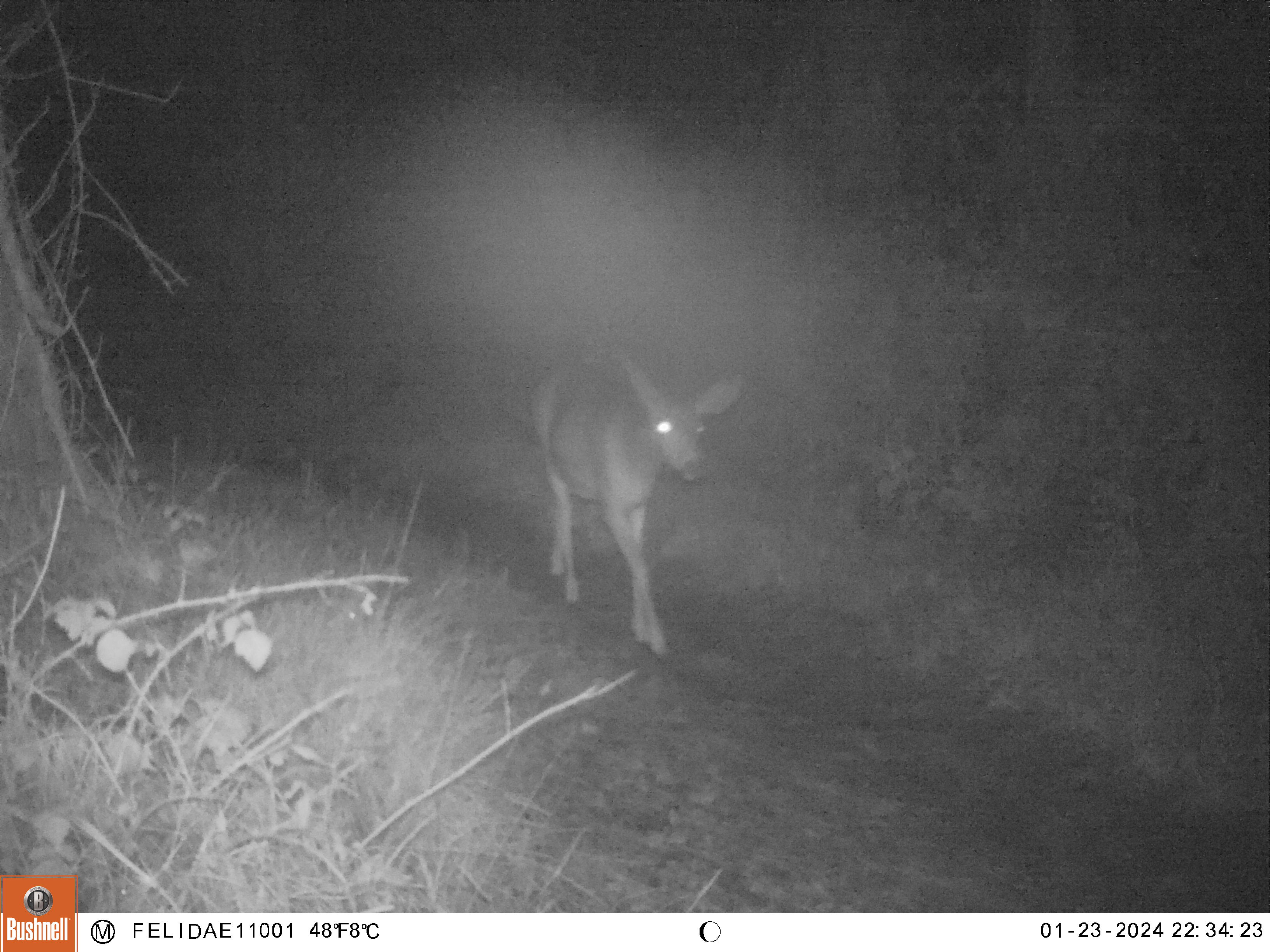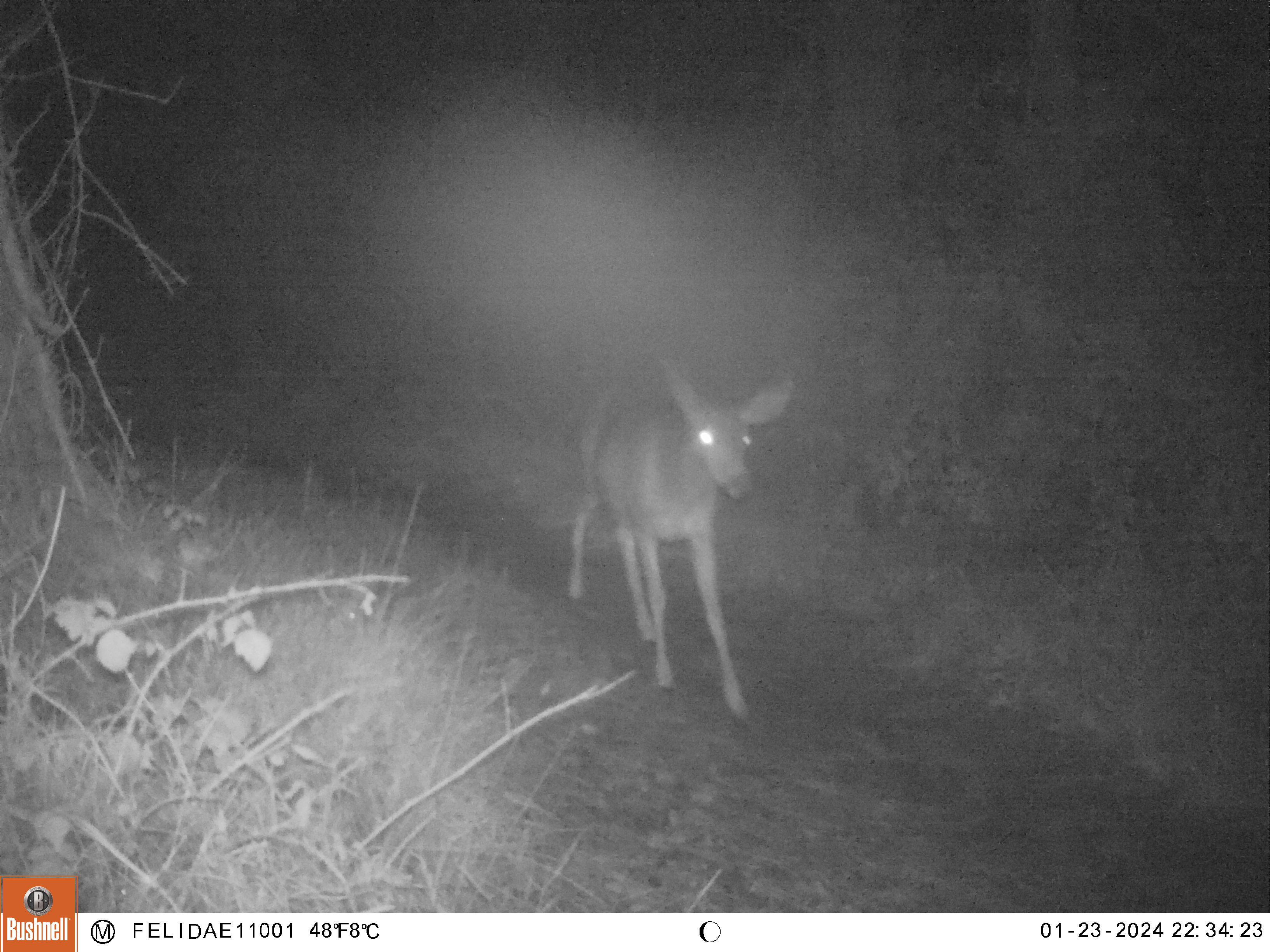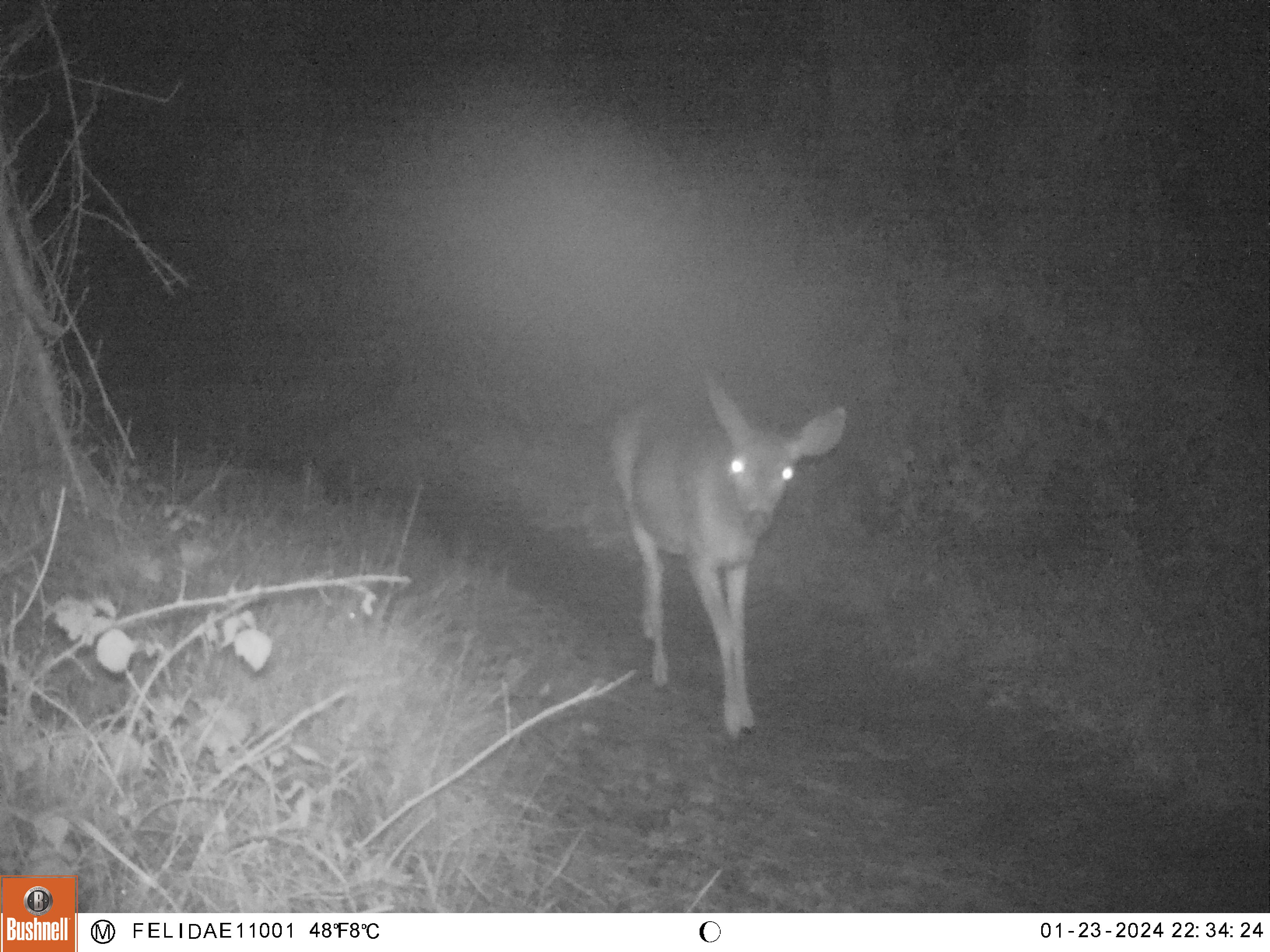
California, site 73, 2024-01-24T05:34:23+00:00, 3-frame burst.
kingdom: Animalia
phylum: Chordata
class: Mammalia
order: Artiodactyla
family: Cervidae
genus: Odocoileus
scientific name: Odocoileus hemionus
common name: mule deer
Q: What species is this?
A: Mule deer (Odocoileus hemionus).